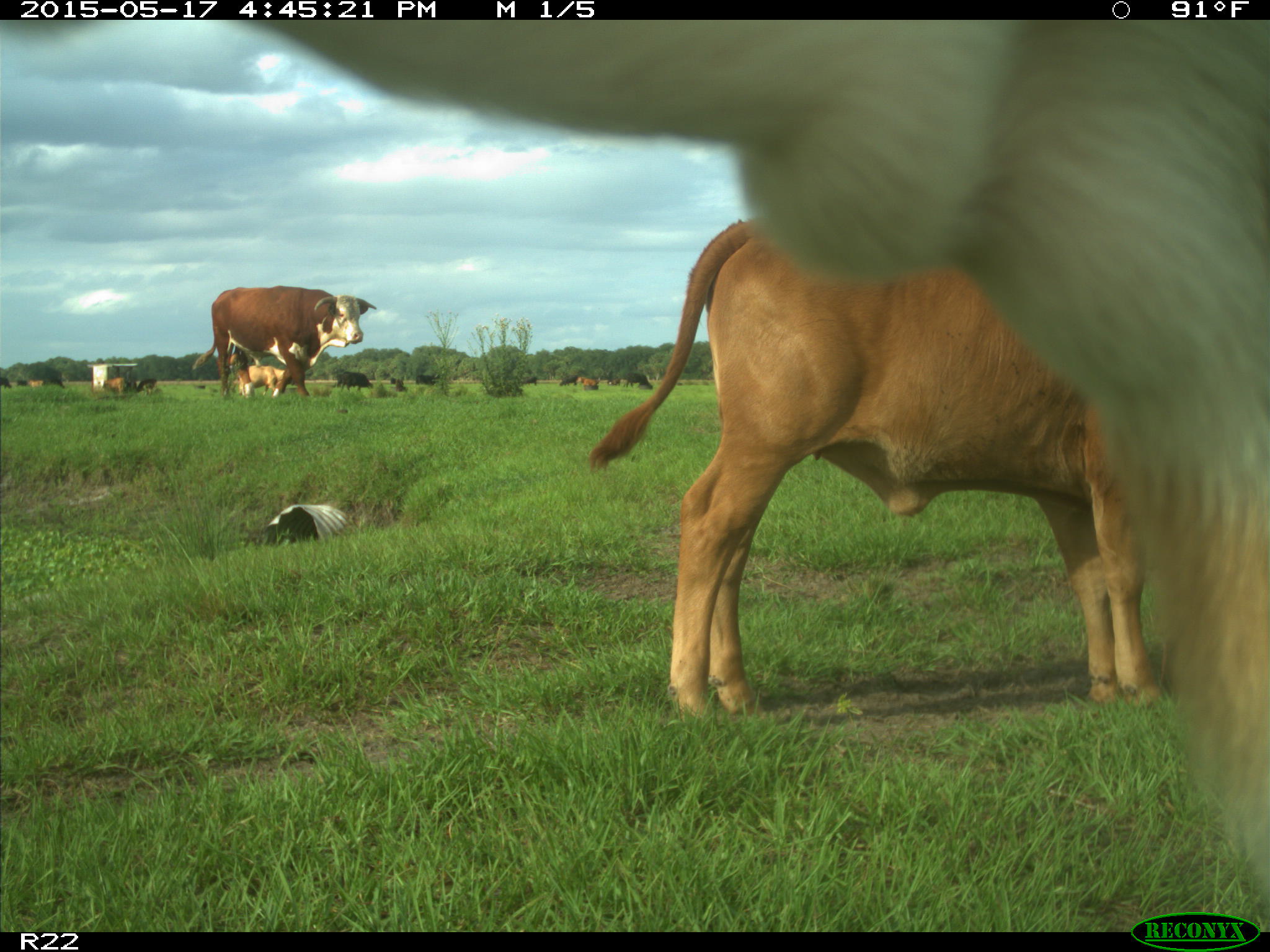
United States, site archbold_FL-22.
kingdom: Animalia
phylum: Chordata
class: Mammalia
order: Artiodactyla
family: Bovidae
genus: Bos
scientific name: Bos taurus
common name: domestic cow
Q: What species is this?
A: Bos taurus (domestic cow).